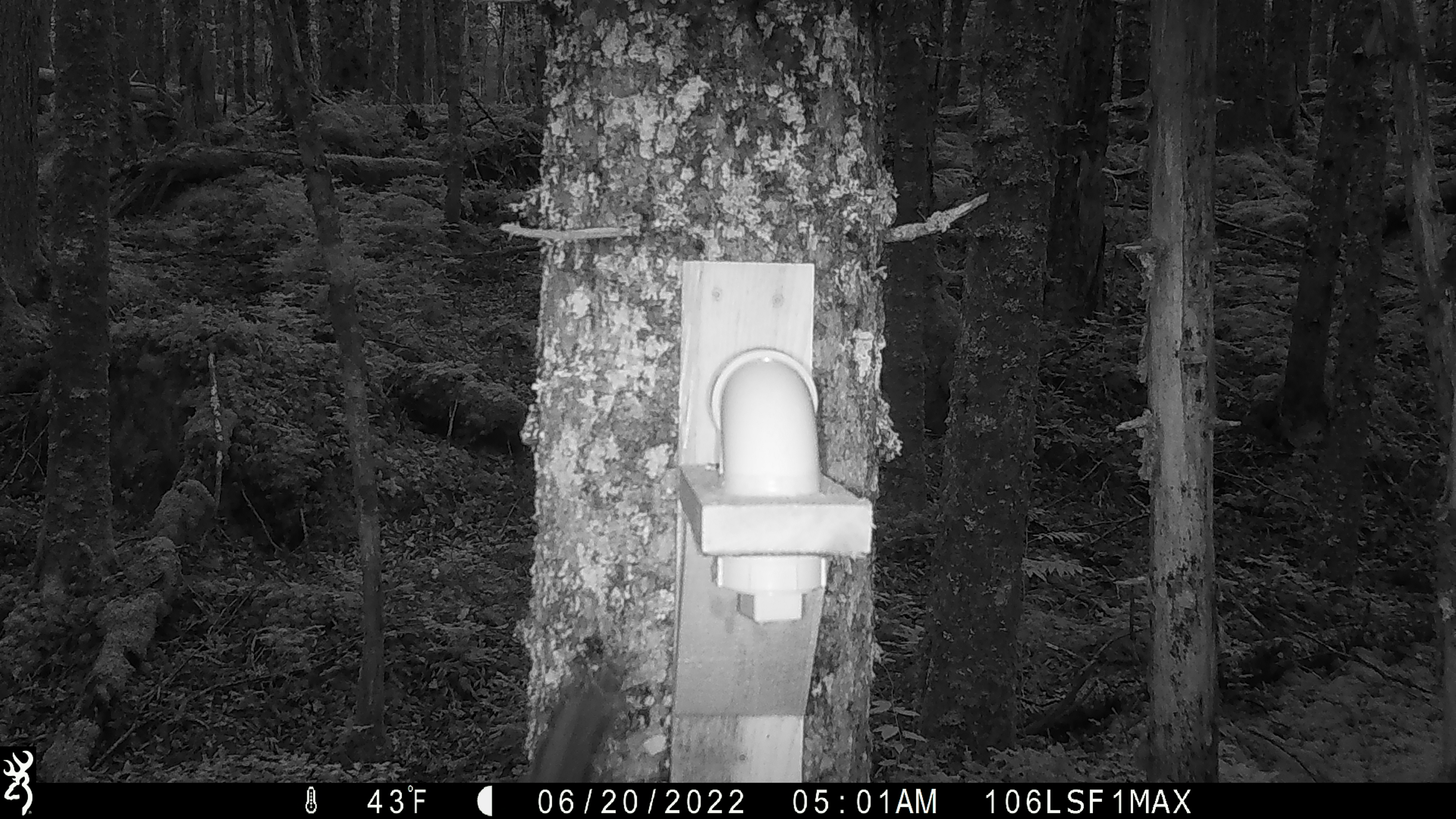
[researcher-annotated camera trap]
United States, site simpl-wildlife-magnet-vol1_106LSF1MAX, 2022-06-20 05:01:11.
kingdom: Animalia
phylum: Chordata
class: Mammalia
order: Rodentia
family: Sciuridae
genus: Tamiasciurus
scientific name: Tamiasciurus hudsonicus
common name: red squirrel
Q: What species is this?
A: Red squirrel (Tamiasciurus hudsonicus).